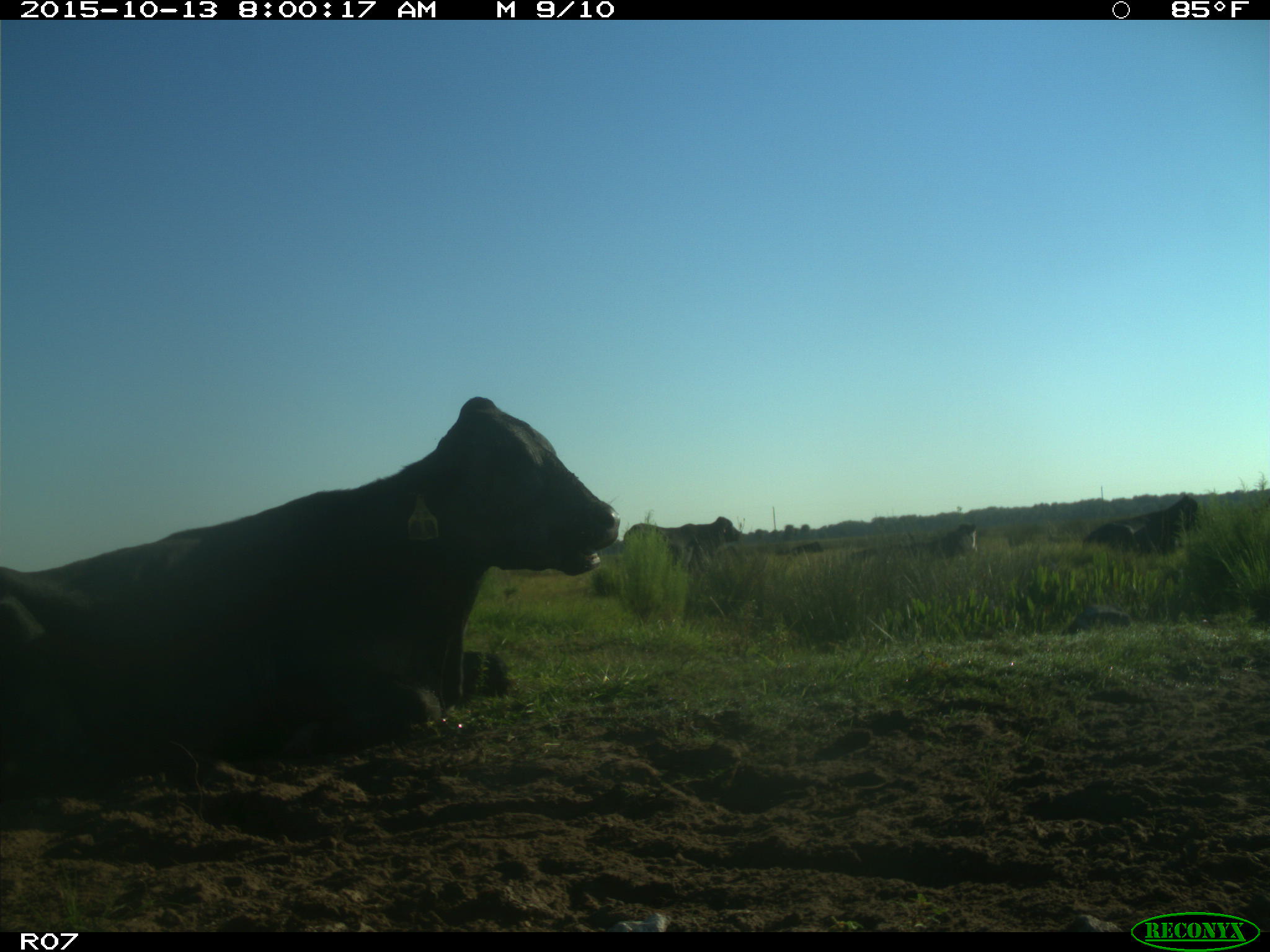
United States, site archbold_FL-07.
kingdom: Animalia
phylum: Chordata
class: Mammalia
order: Artiodactyla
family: Bovidae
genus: Bos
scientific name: Bos taurus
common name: domestic cow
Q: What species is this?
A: Bos taurus (domestic cow).